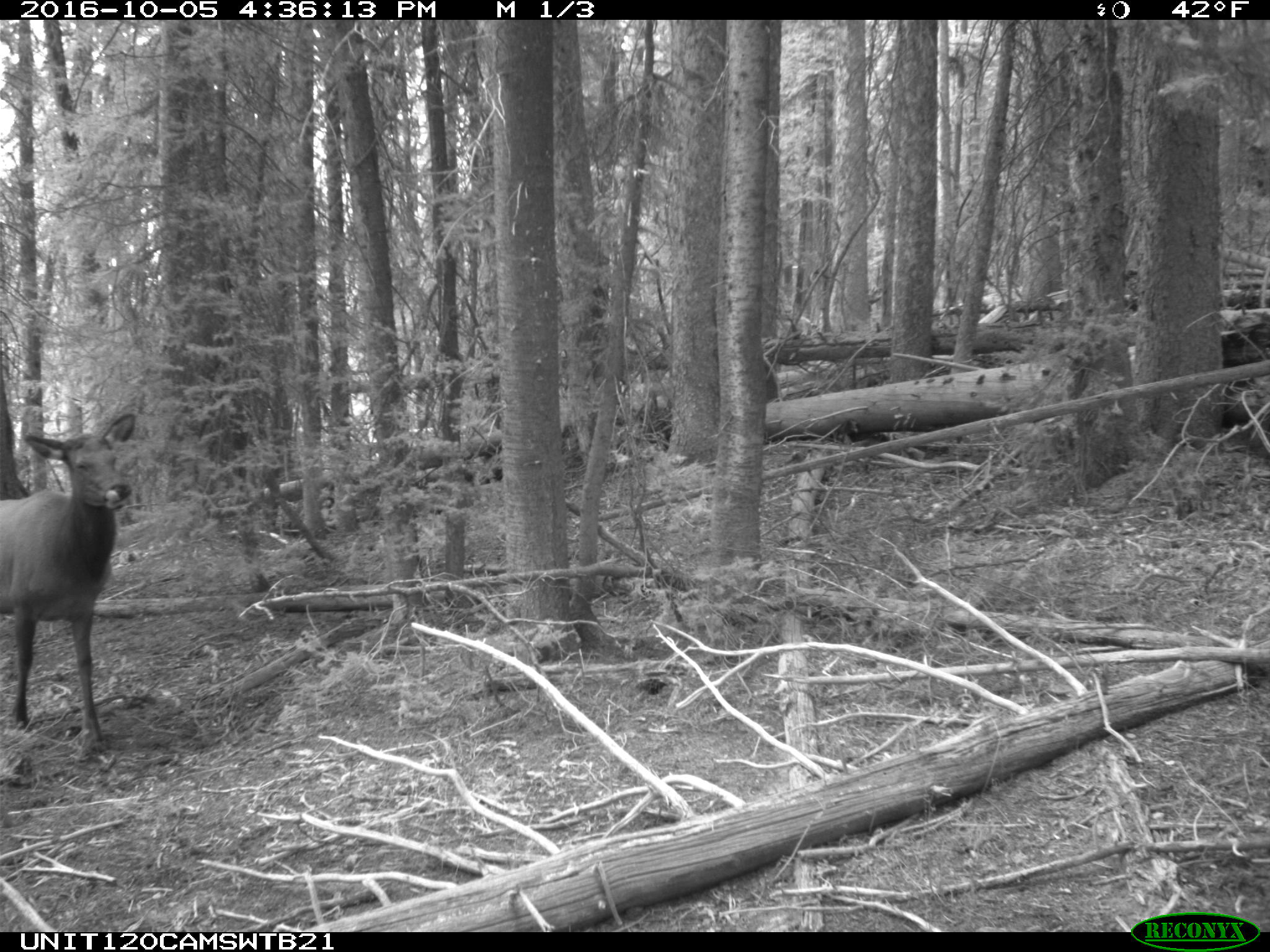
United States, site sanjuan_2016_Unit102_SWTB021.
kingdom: Animalia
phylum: Chordata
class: Mammalia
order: Artiodactyla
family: Cervidae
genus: Cervus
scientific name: Cervus elaphus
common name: red deer